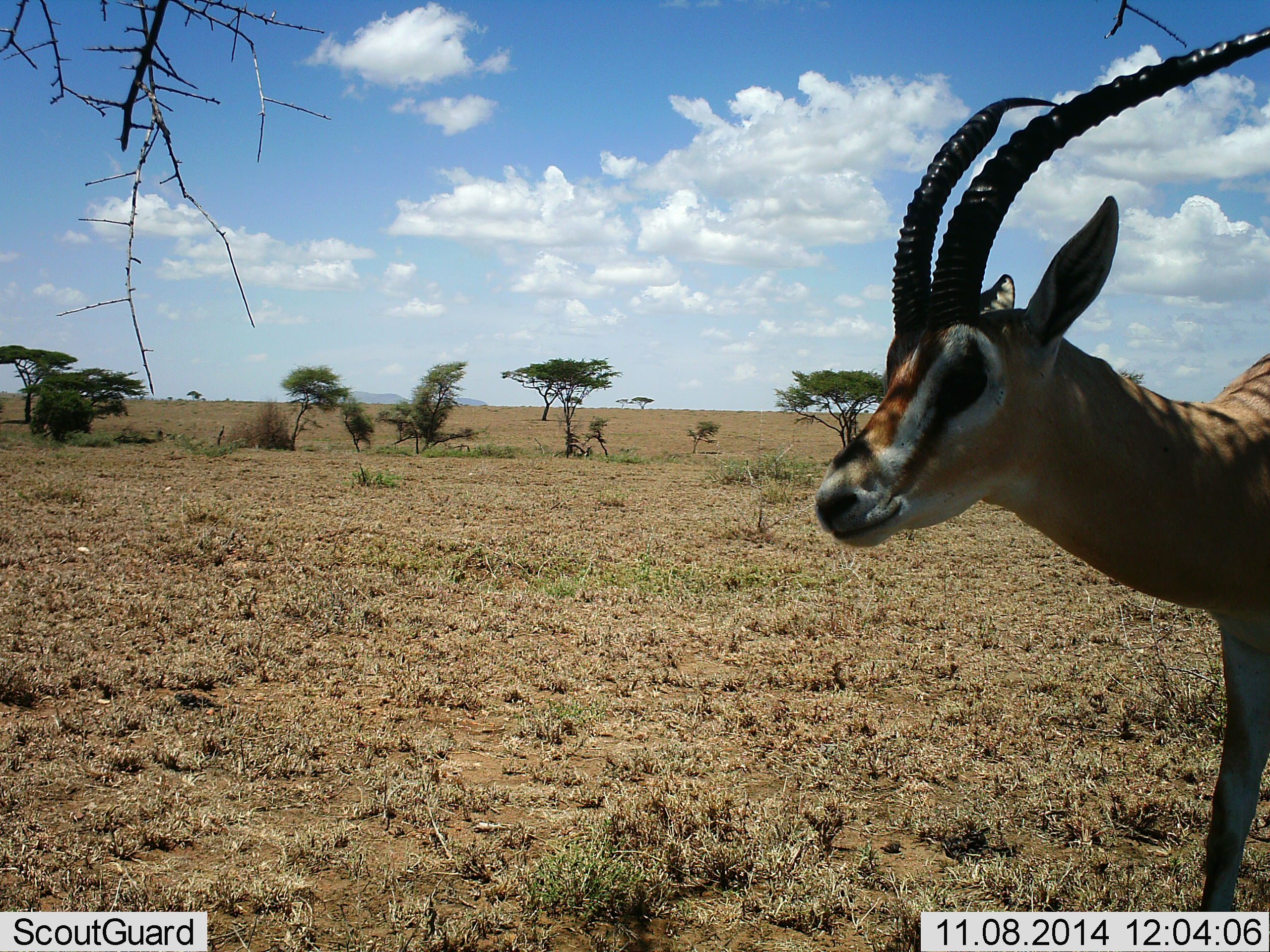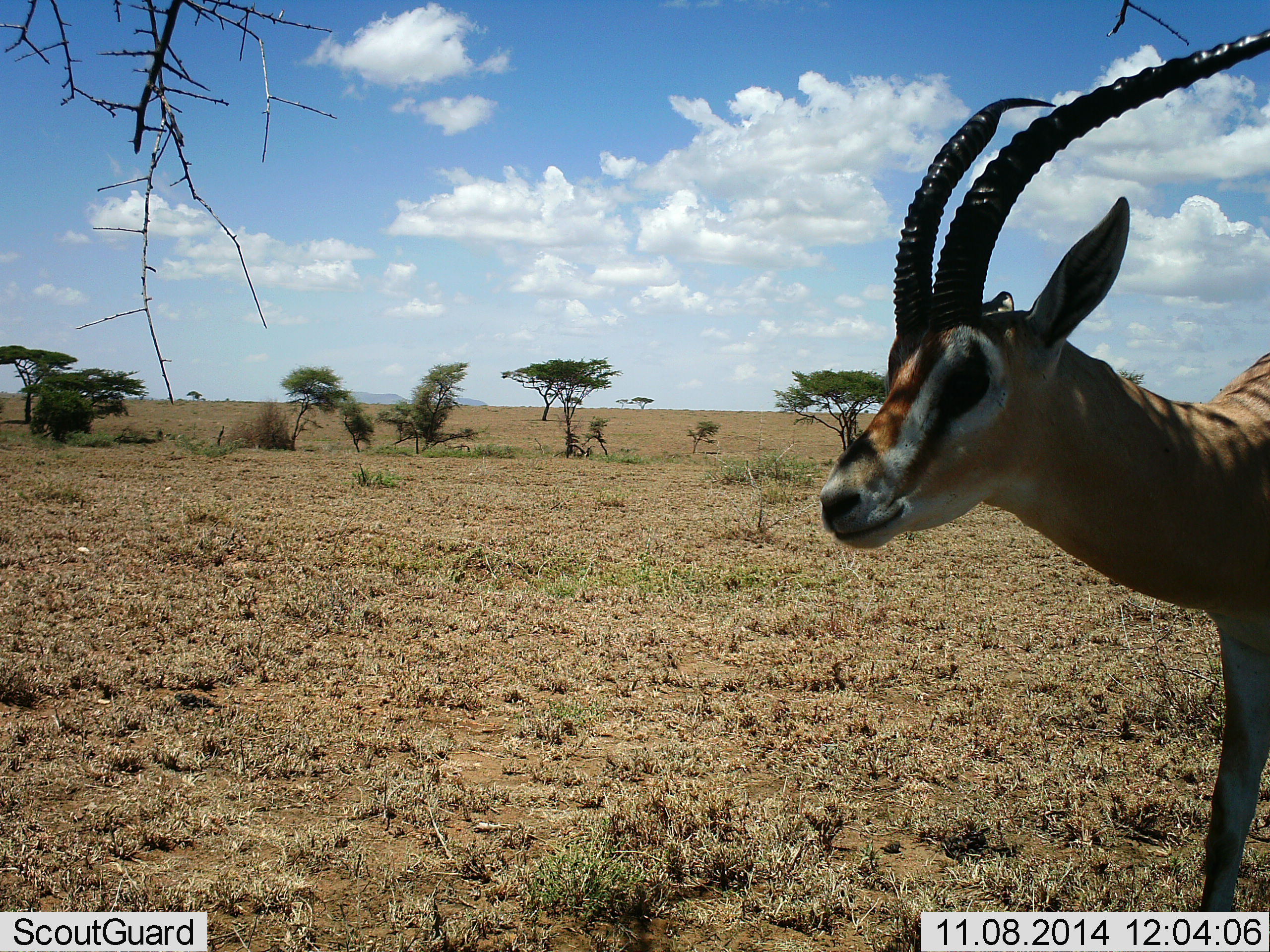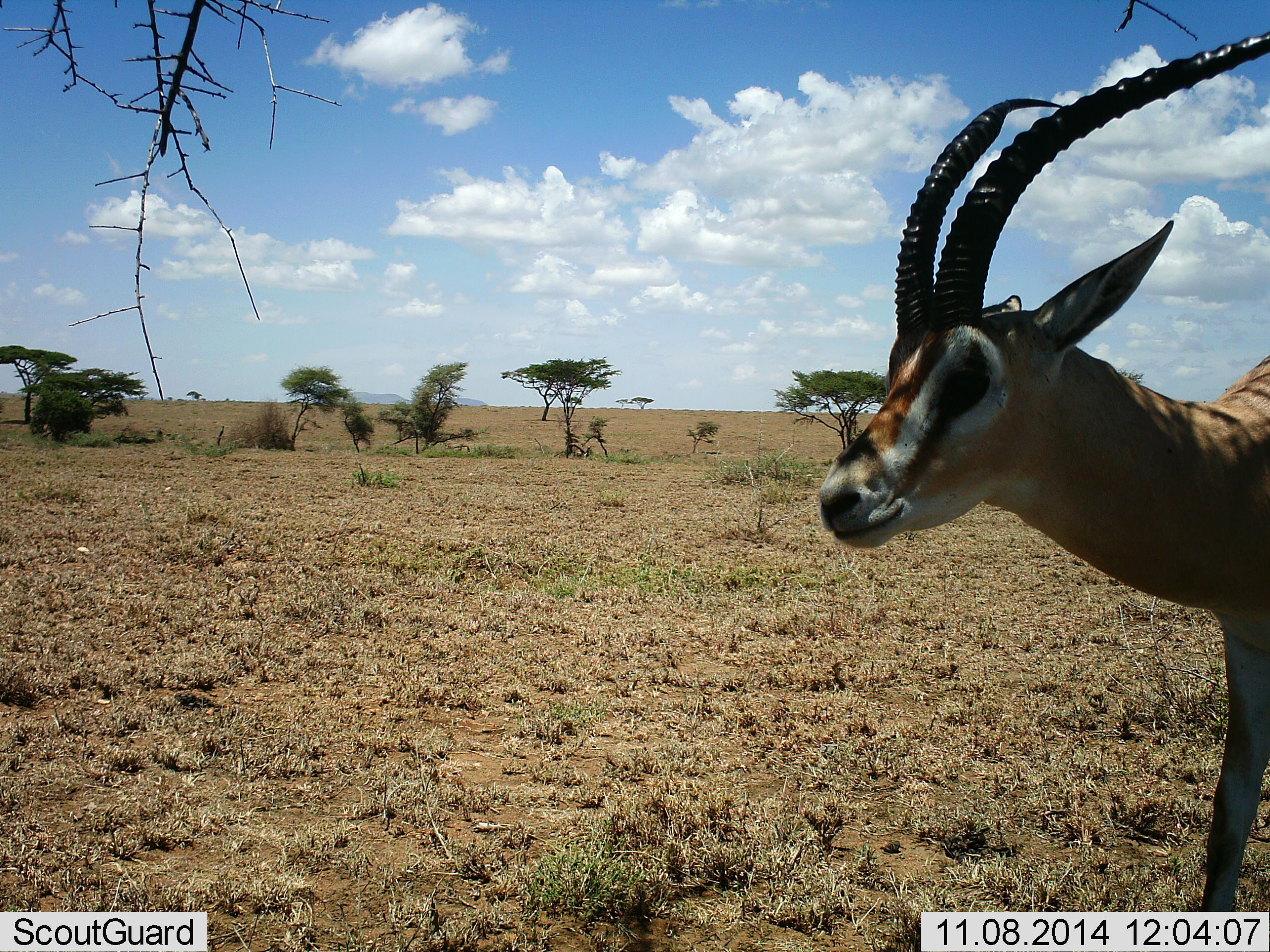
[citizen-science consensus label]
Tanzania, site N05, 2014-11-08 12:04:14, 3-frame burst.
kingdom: Animalia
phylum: Chordata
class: Mammalia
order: Artiodactyla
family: Bovidae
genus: Eudorcas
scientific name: Eudorcas thomsonii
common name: thomson's gazelle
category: gazellethomsons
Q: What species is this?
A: Gazellethomsons (thomson's gazelle) (Eudorcas thomsonii).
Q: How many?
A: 1.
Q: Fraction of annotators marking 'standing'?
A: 80%.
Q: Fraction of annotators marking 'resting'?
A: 0%.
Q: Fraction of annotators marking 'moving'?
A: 20%.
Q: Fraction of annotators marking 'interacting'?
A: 0%.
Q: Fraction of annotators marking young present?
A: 0%.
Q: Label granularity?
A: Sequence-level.